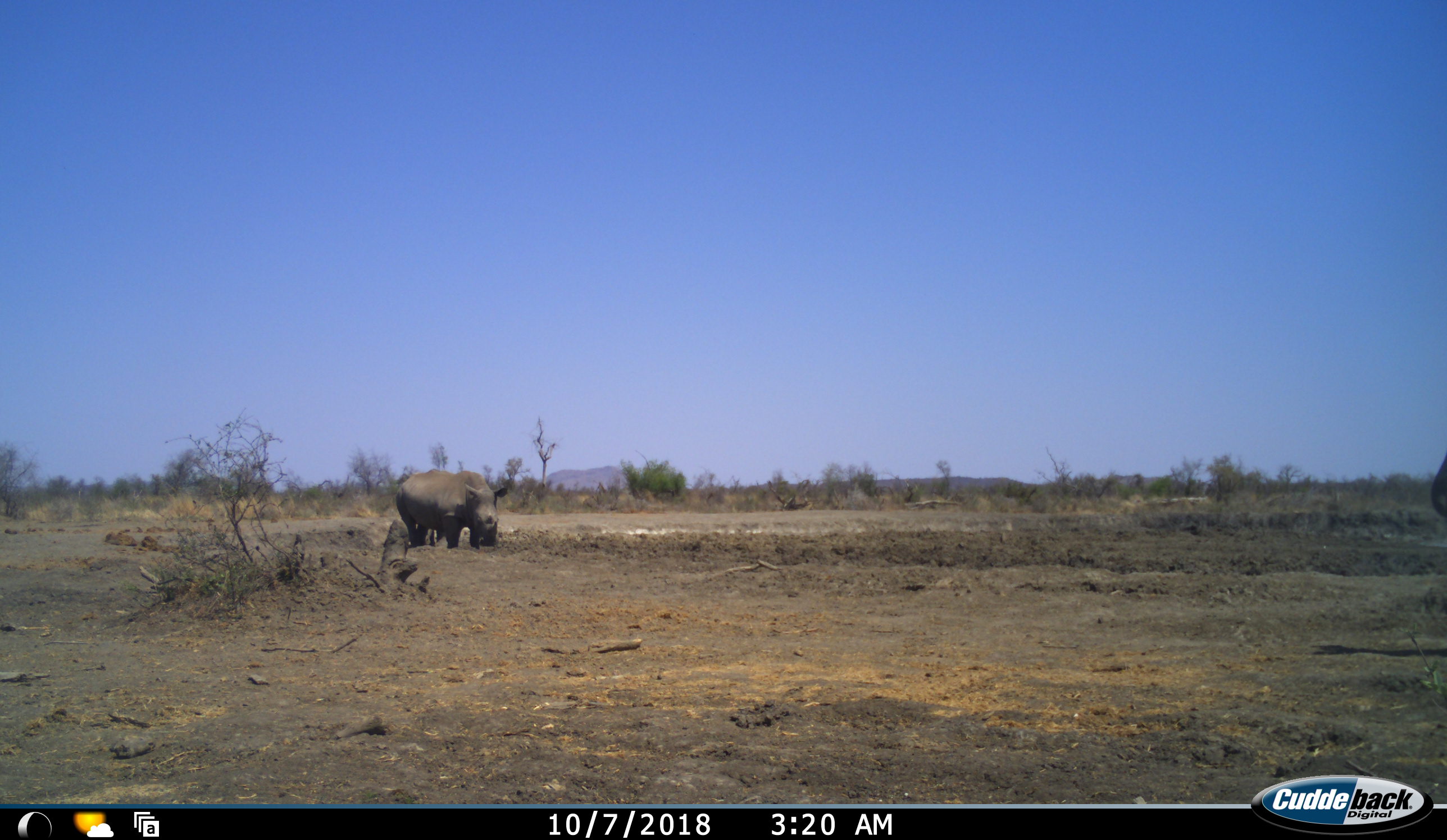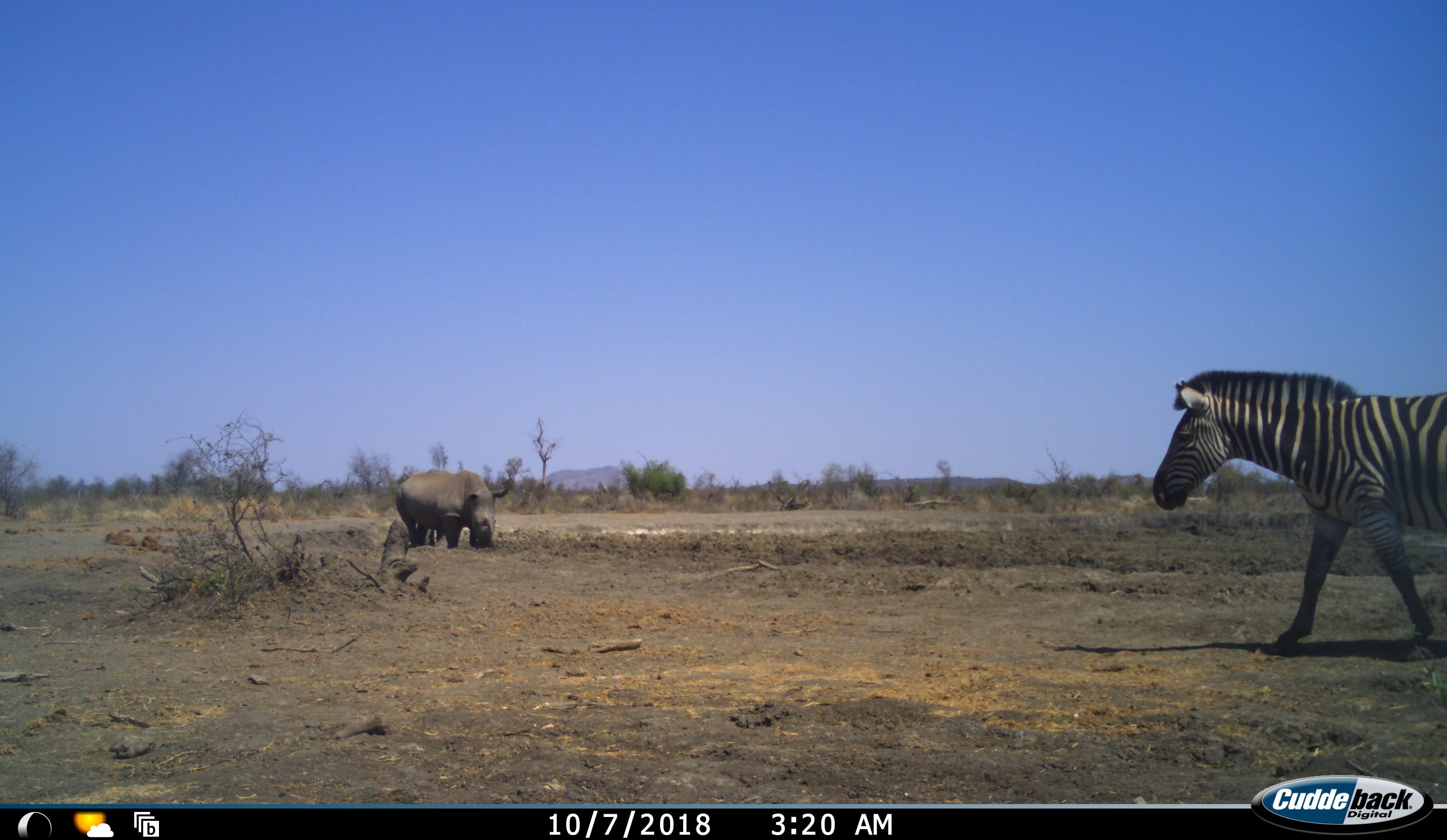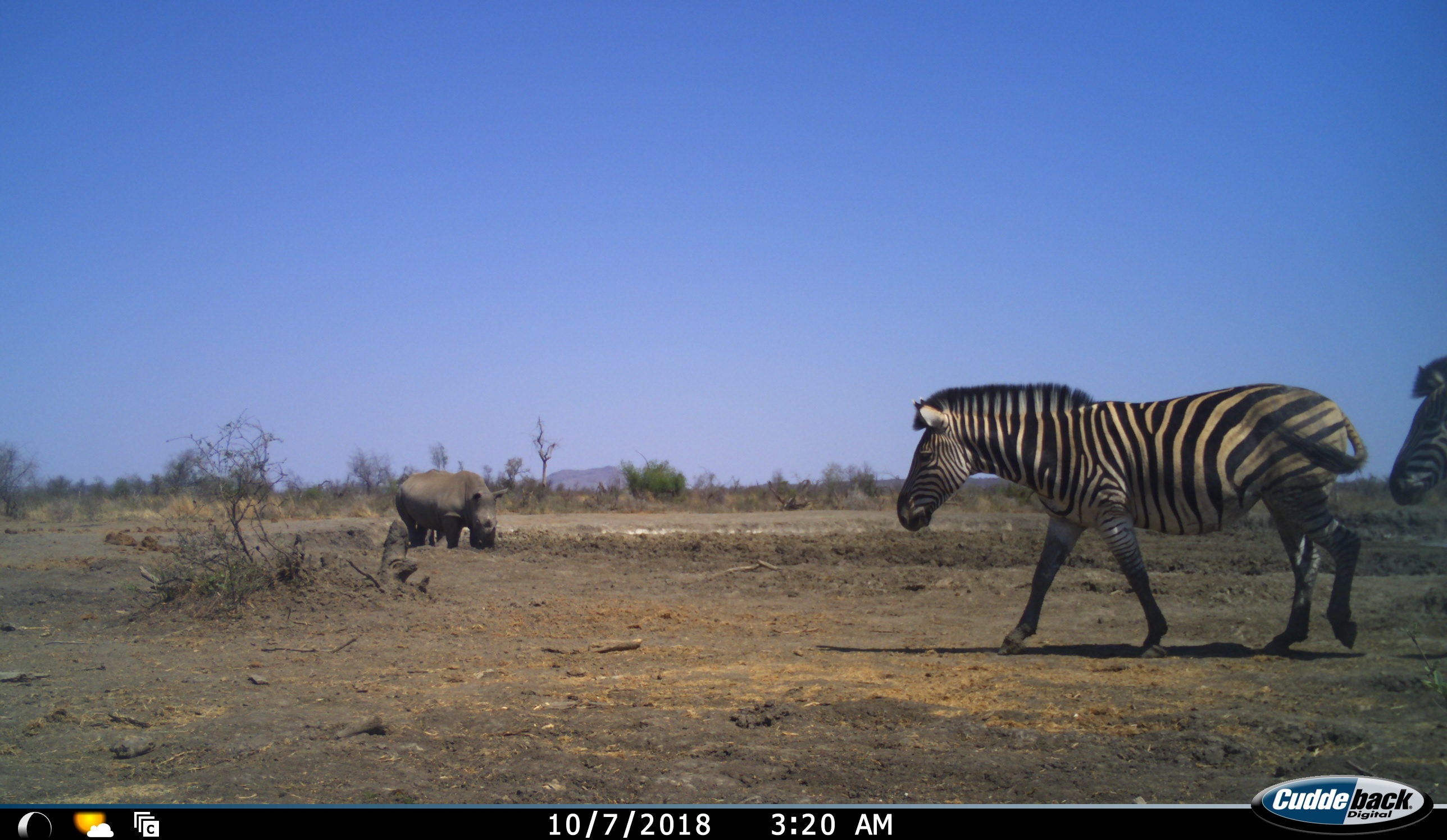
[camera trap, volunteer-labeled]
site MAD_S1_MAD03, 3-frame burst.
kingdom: Animalia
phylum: Chordata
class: Mammalia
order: Perissodactyla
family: Rhinocerotidae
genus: Ceratotherium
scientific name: Ceratotherium simum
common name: white rhinoceros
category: rhinoceroswhite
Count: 1.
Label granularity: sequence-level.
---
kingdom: Animalia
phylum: Chordata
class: Mammalia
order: Perissodactyla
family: Equidae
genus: Equus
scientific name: Equus quagga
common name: plains zebra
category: zebraplains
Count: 2.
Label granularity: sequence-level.